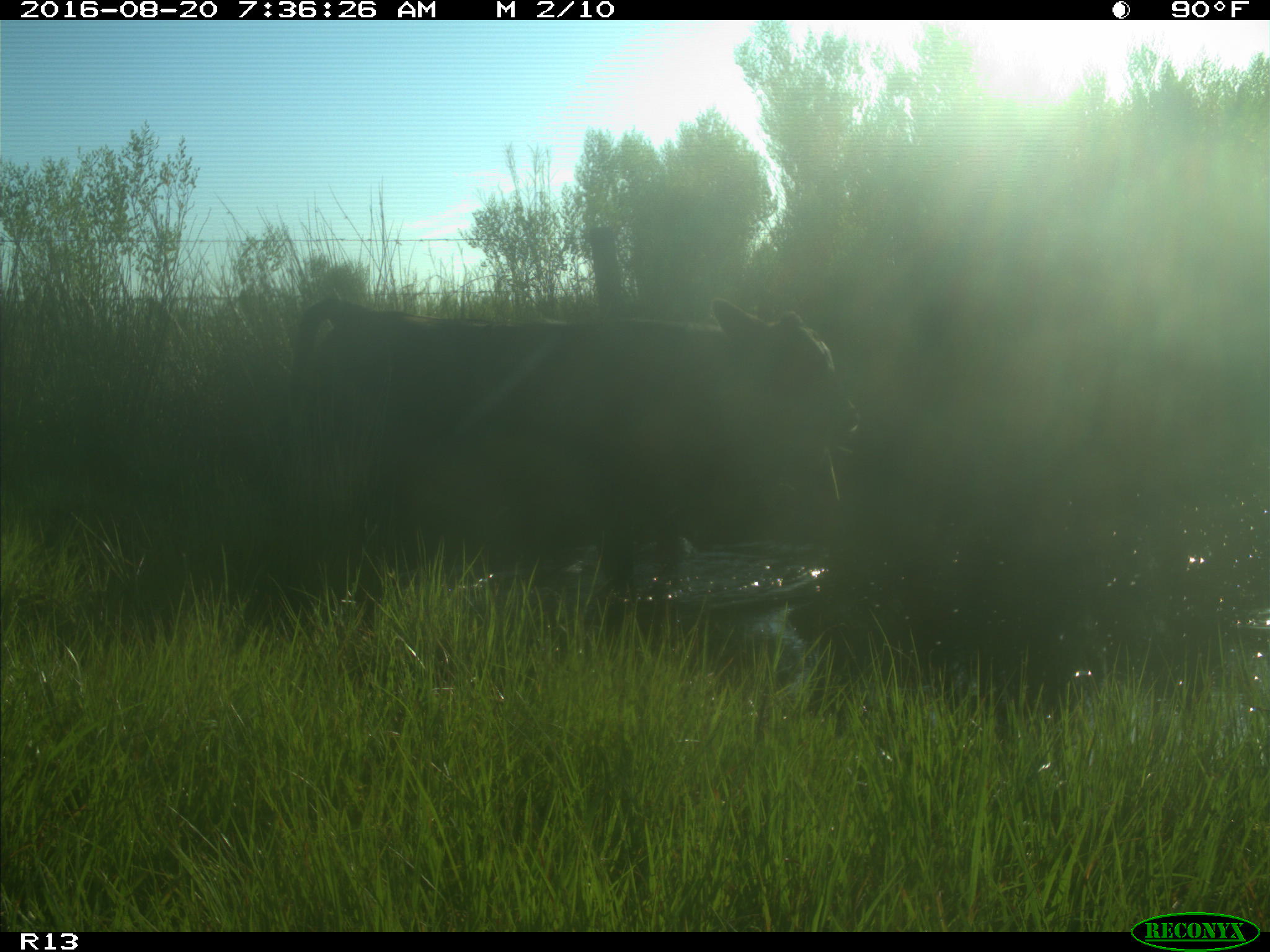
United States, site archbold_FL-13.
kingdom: Animalia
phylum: Chordata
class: Mammalia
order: Artiodactyla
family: Bovidae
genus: Bos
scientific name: Bos taurus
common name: domestic cow